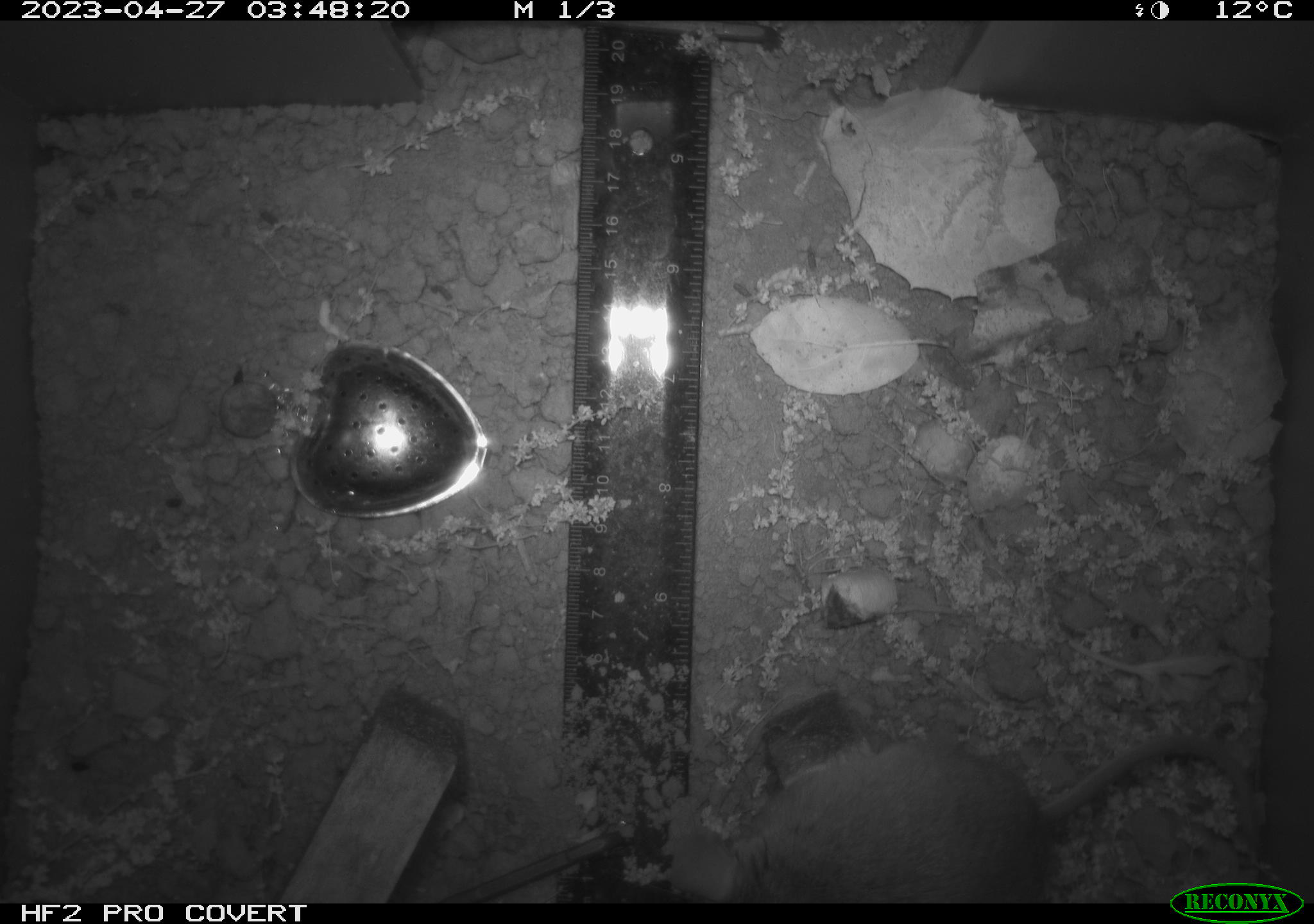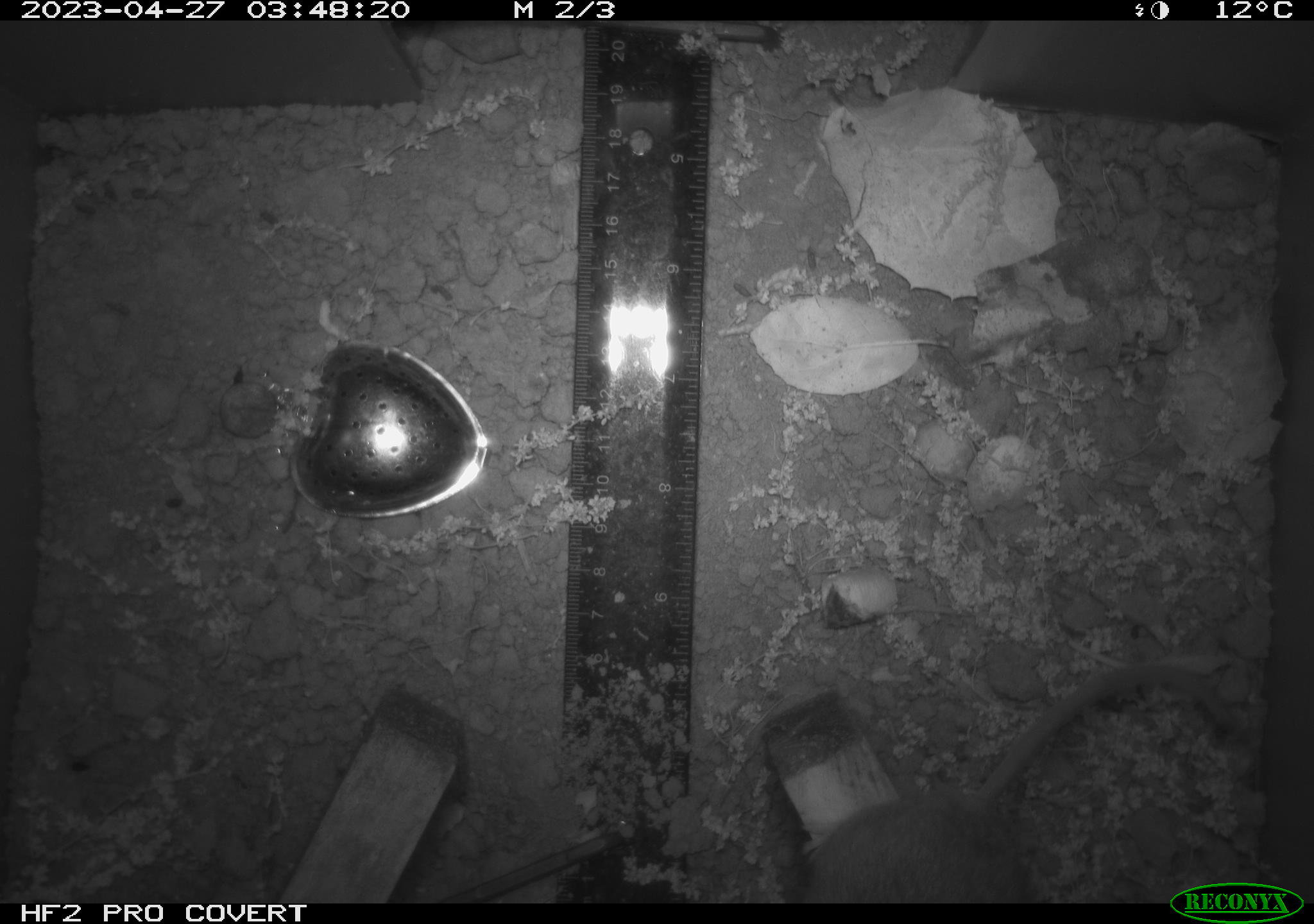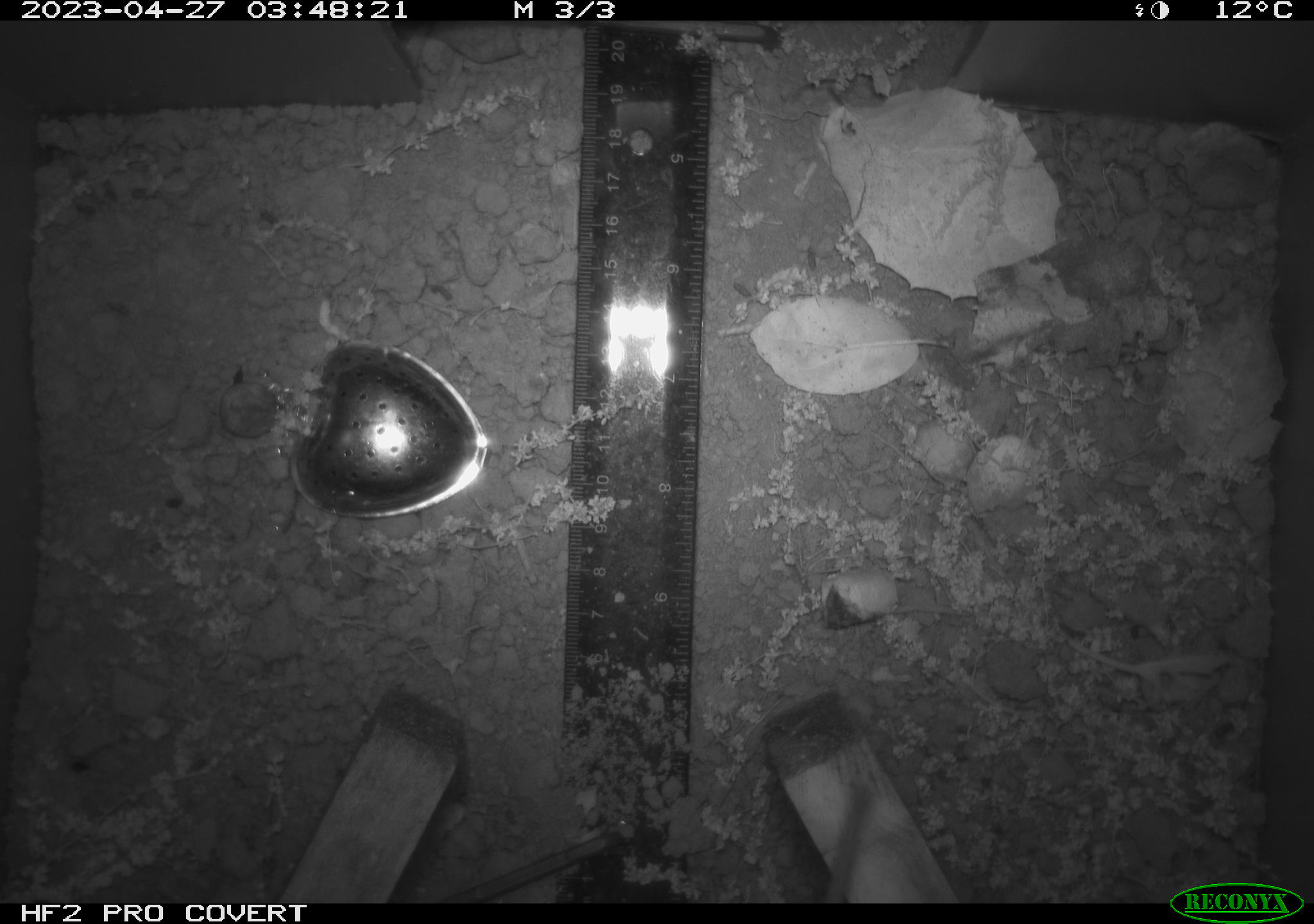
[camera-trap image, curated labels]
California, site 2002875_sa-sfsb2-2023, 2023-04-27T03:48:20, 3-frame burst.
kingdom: Animalia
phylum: Chordata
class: Mammalia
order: Rodentia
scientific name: Rodentia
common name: mouse species